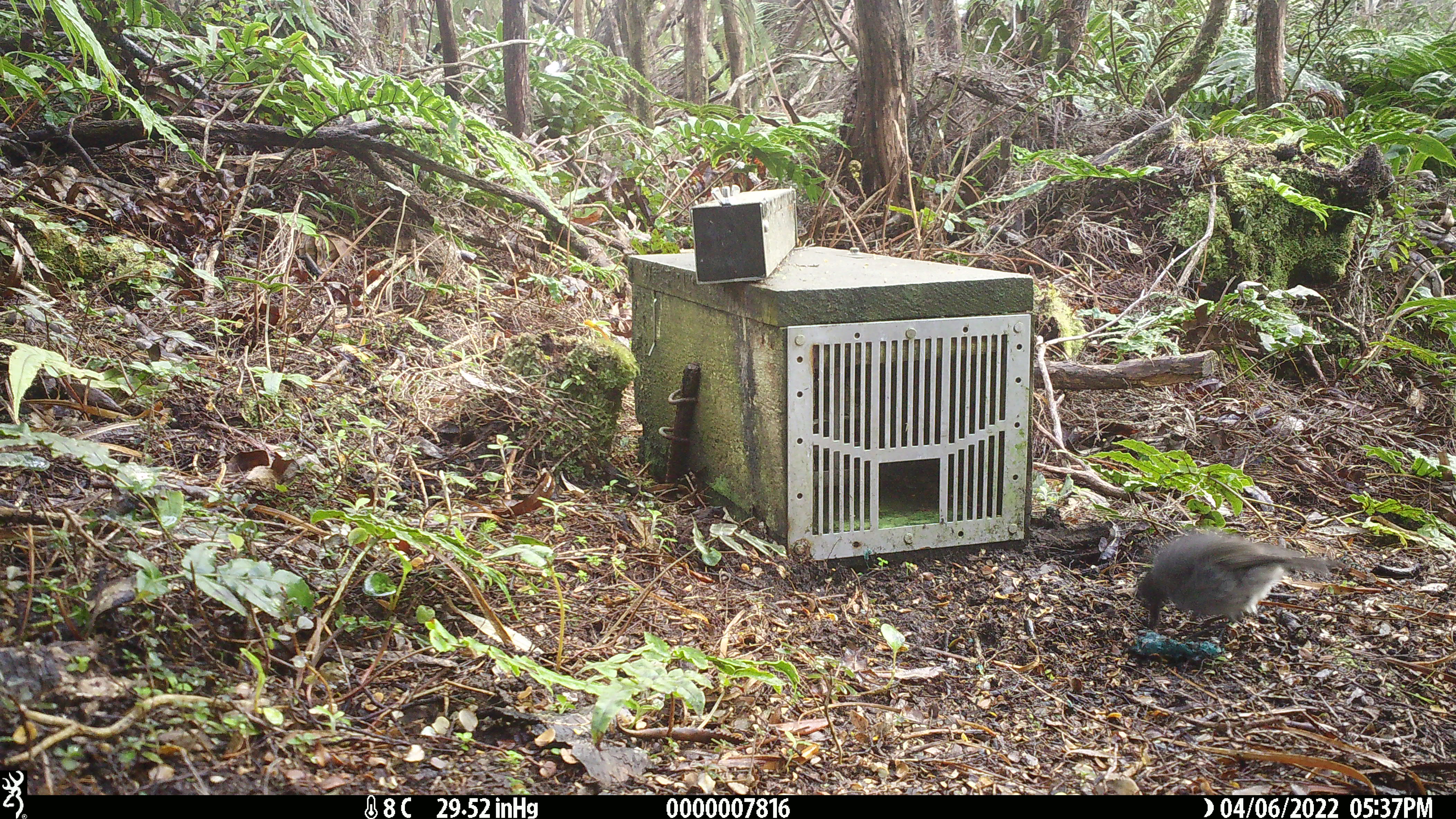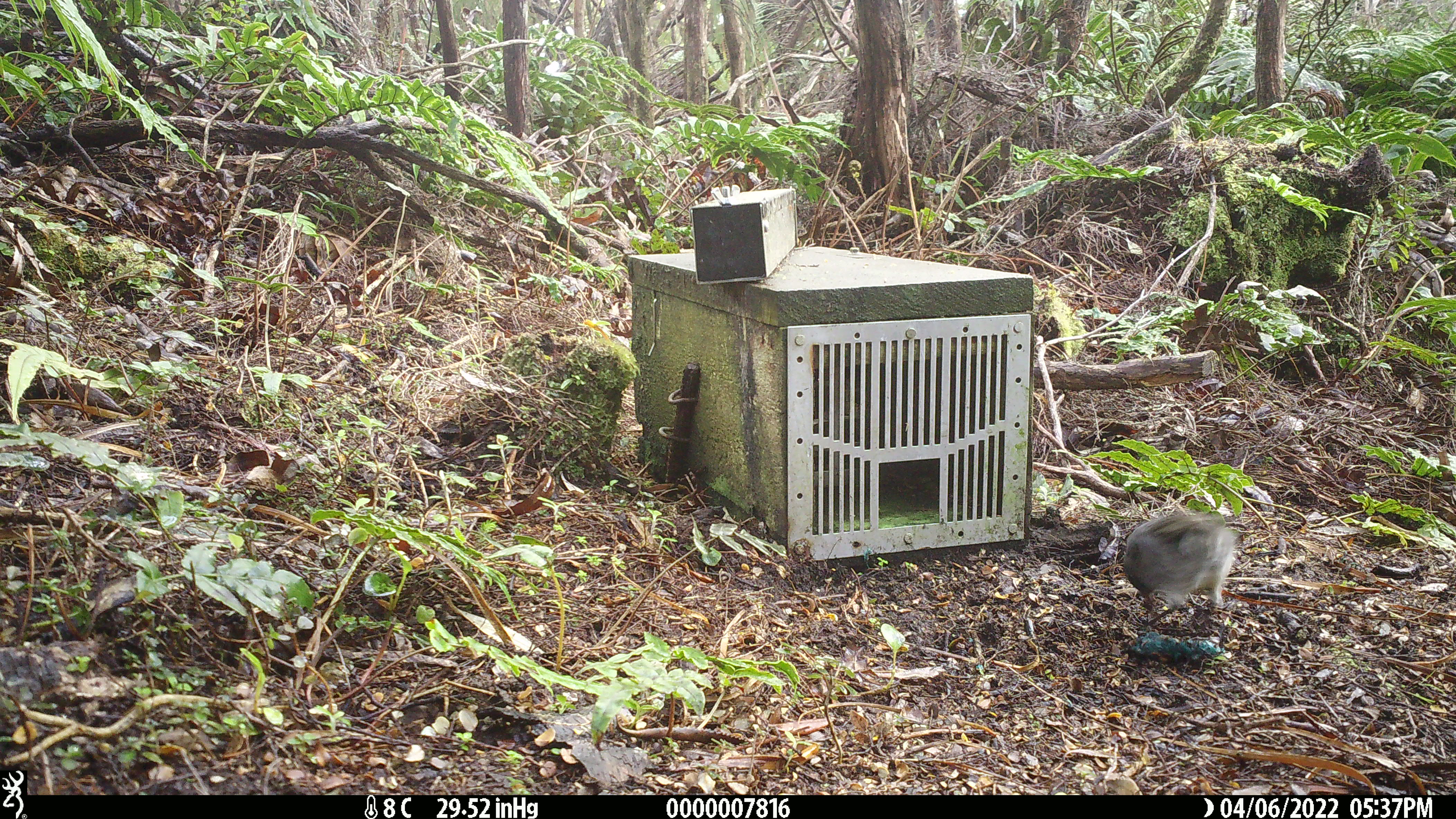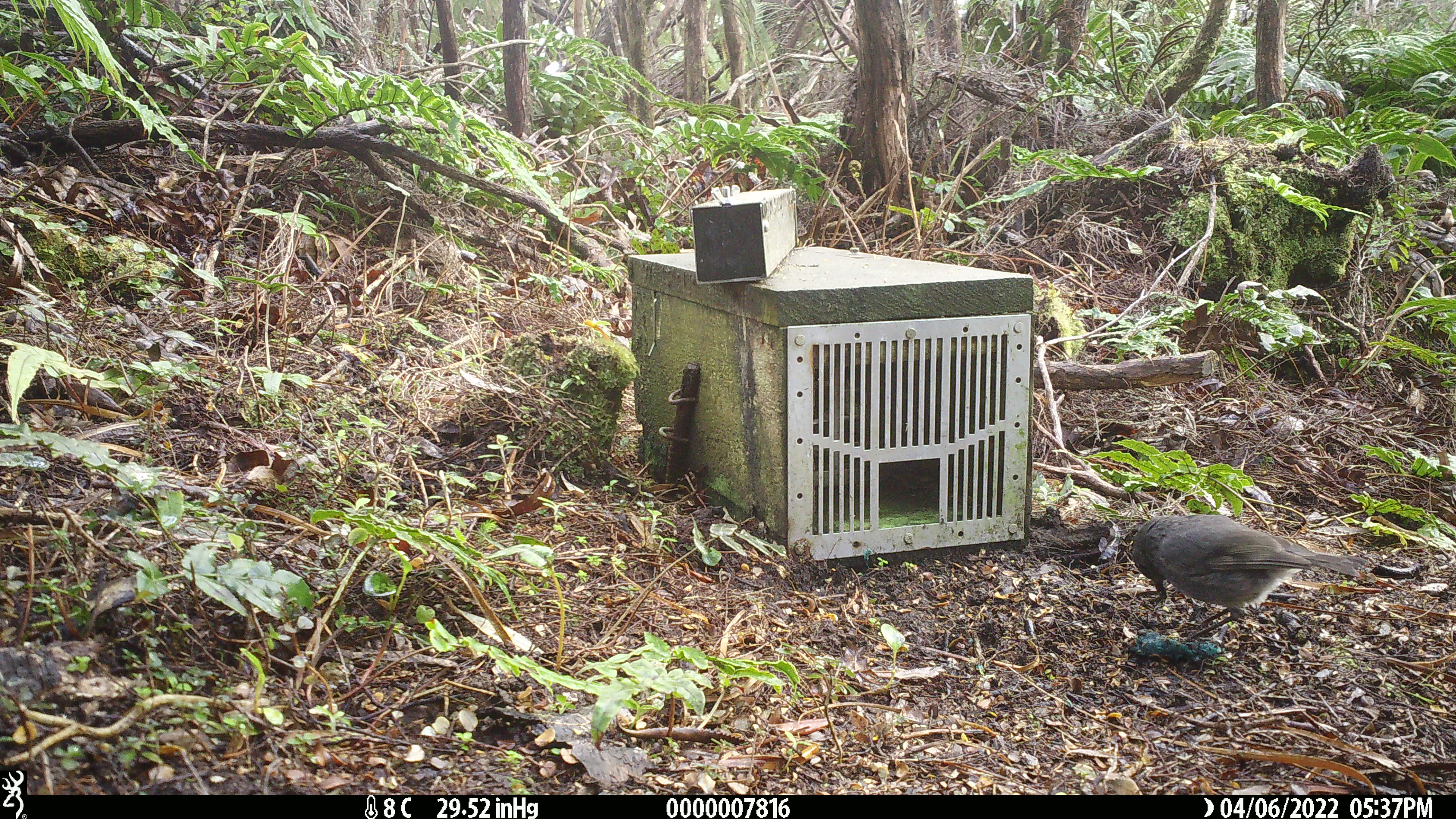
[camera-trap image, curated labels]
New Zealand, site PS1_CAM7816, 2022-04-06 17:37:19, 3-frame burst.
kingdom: Animalia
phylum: Chordata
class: Aves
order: Passeriformes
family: Petroicidae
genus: Petroica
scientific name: Petroica australis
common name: new zealand robin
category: robin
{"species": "robin (new zealand robin) (Petroica australis)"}